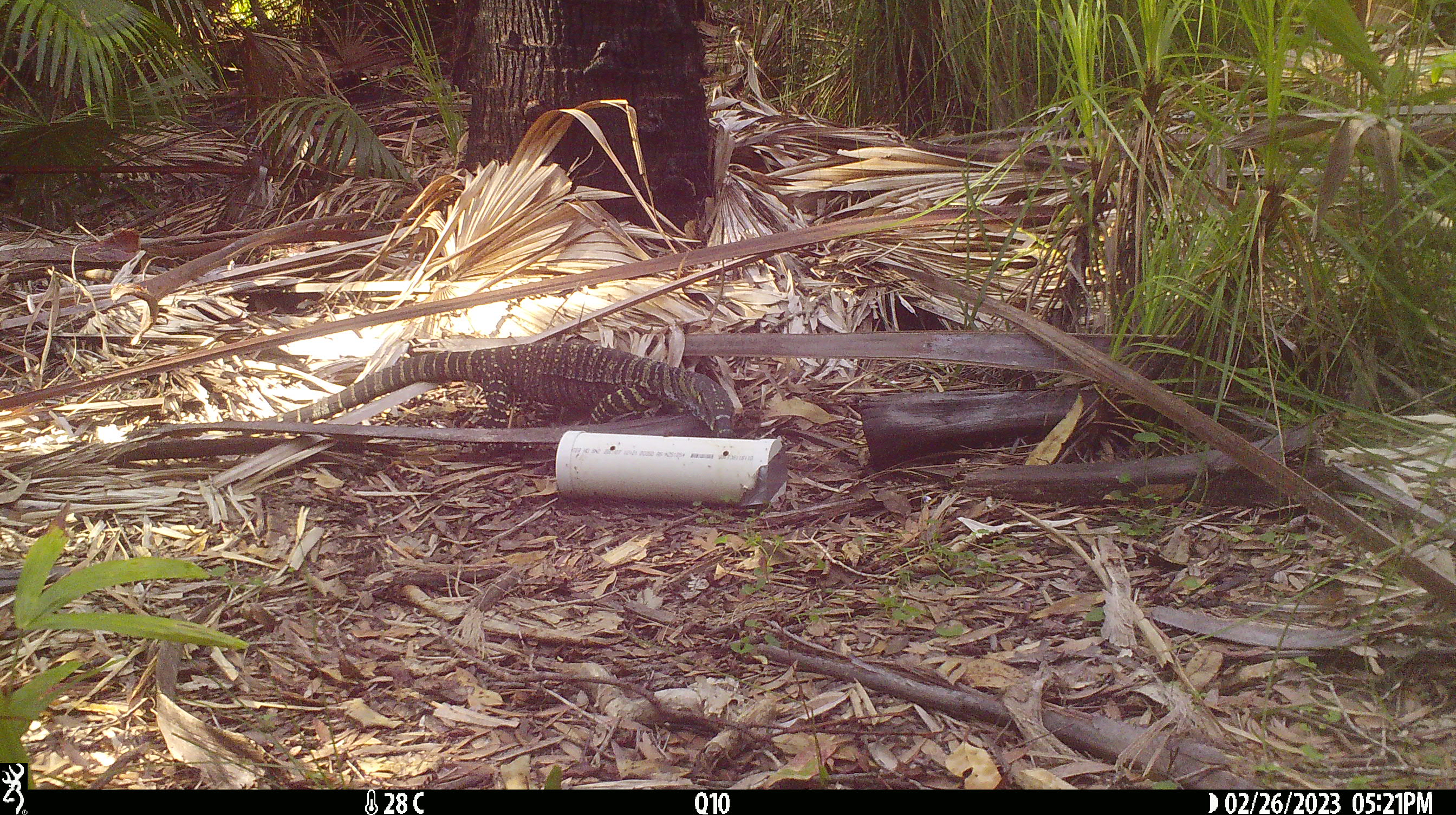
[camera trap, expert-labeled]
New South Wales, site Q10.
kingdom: Animalia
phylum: Chordata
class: Reptilia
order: Squamata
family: Varanidae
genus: Varanus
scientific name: Varanus varius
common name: lace monitor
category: goanna